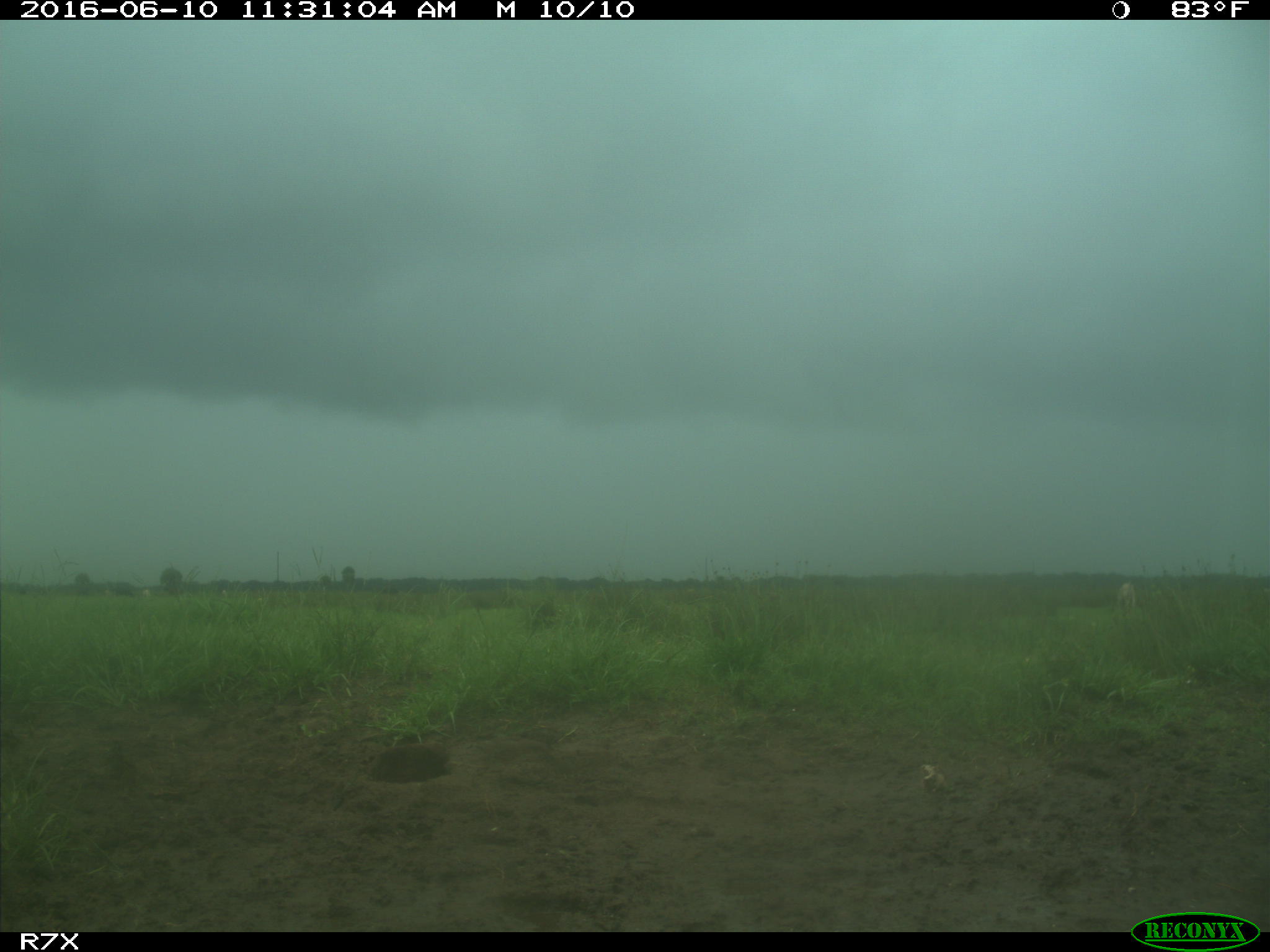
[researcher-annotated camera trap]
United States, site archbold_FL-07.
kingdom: Animalia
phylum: Chordata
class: Mammalia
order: Artiodactyla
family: Bovidae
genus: Bos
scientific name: Bos taurus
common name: domestic cow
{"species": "Bos taurus (domestic cow)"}